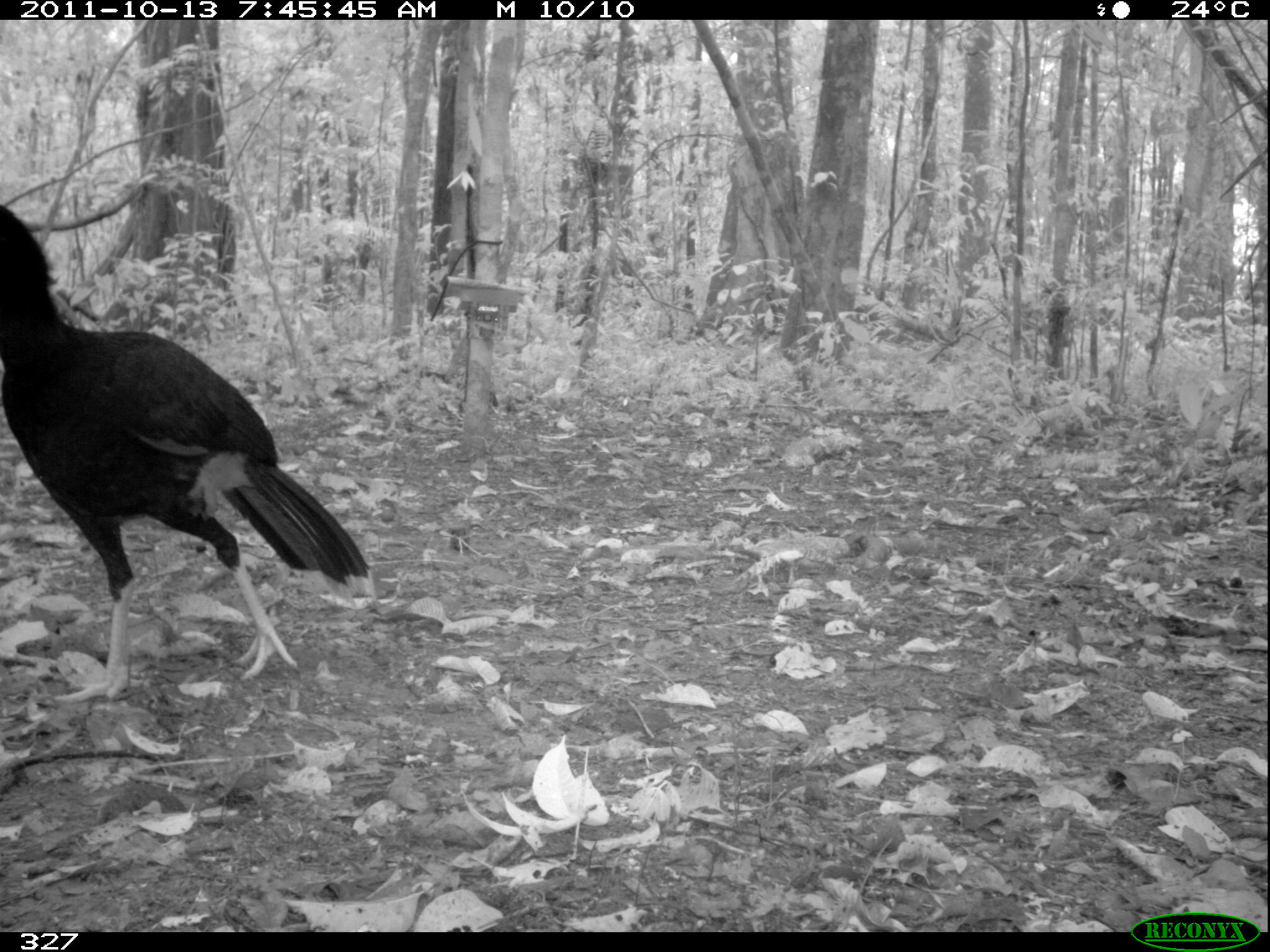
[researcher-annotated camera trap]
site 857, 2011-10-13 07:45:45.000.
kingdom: Animalia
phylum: Chordata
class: Aves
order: Galliformes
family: Cracidae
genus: Mitu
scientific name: Mitu tuberosum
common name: razor-billed curassow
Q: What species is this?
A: Mitu tuberosum (razor-billed curassow).